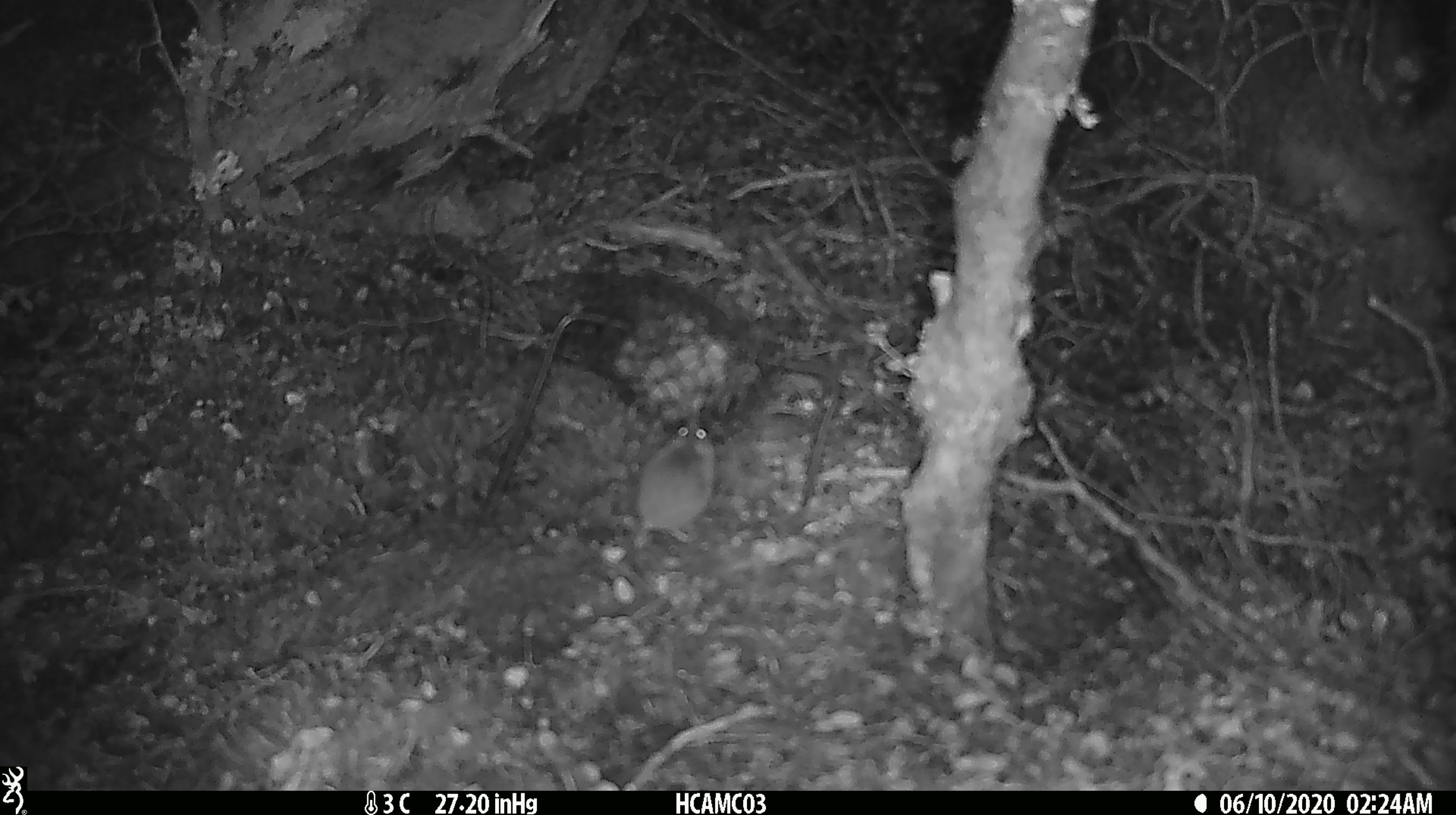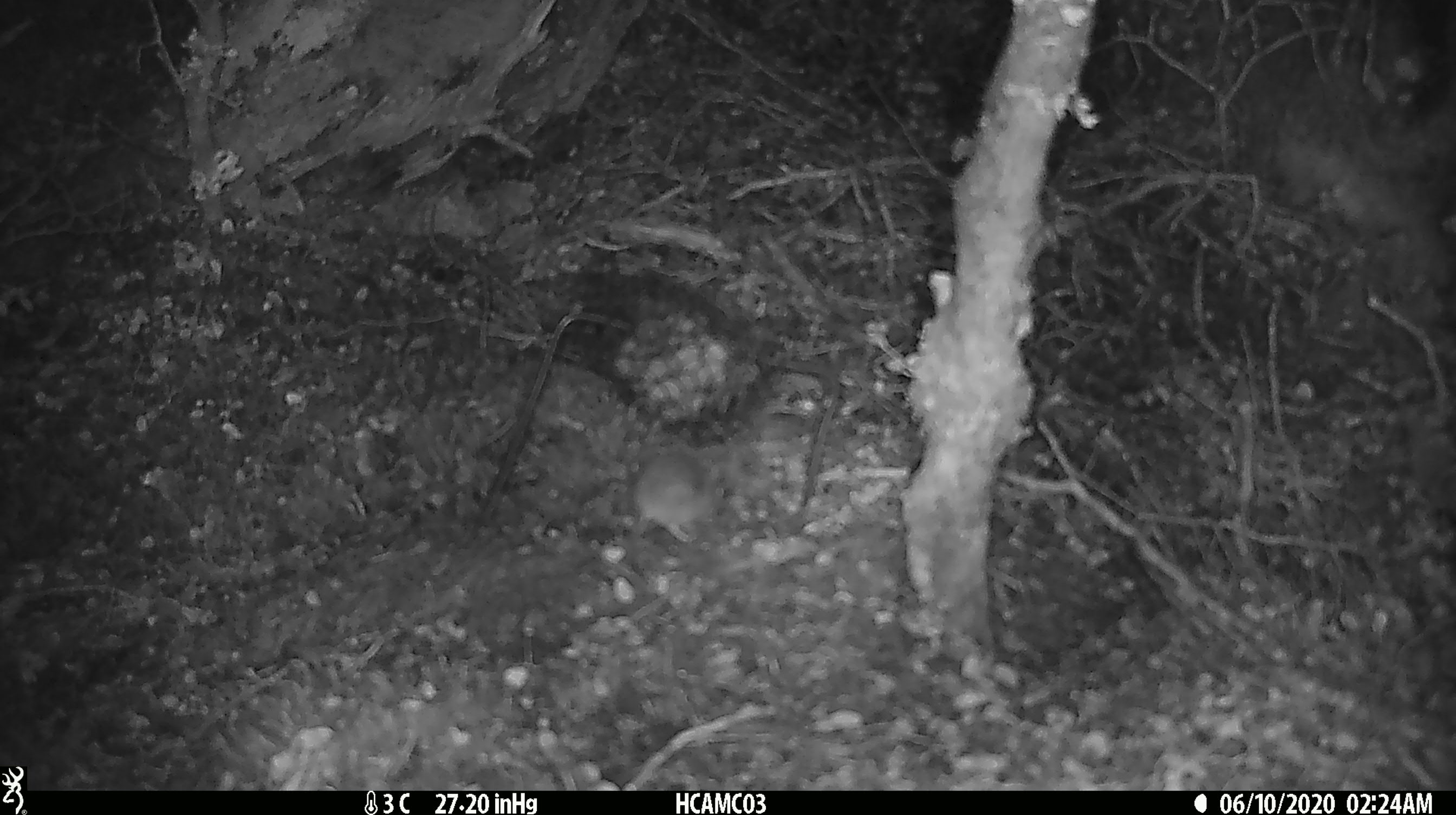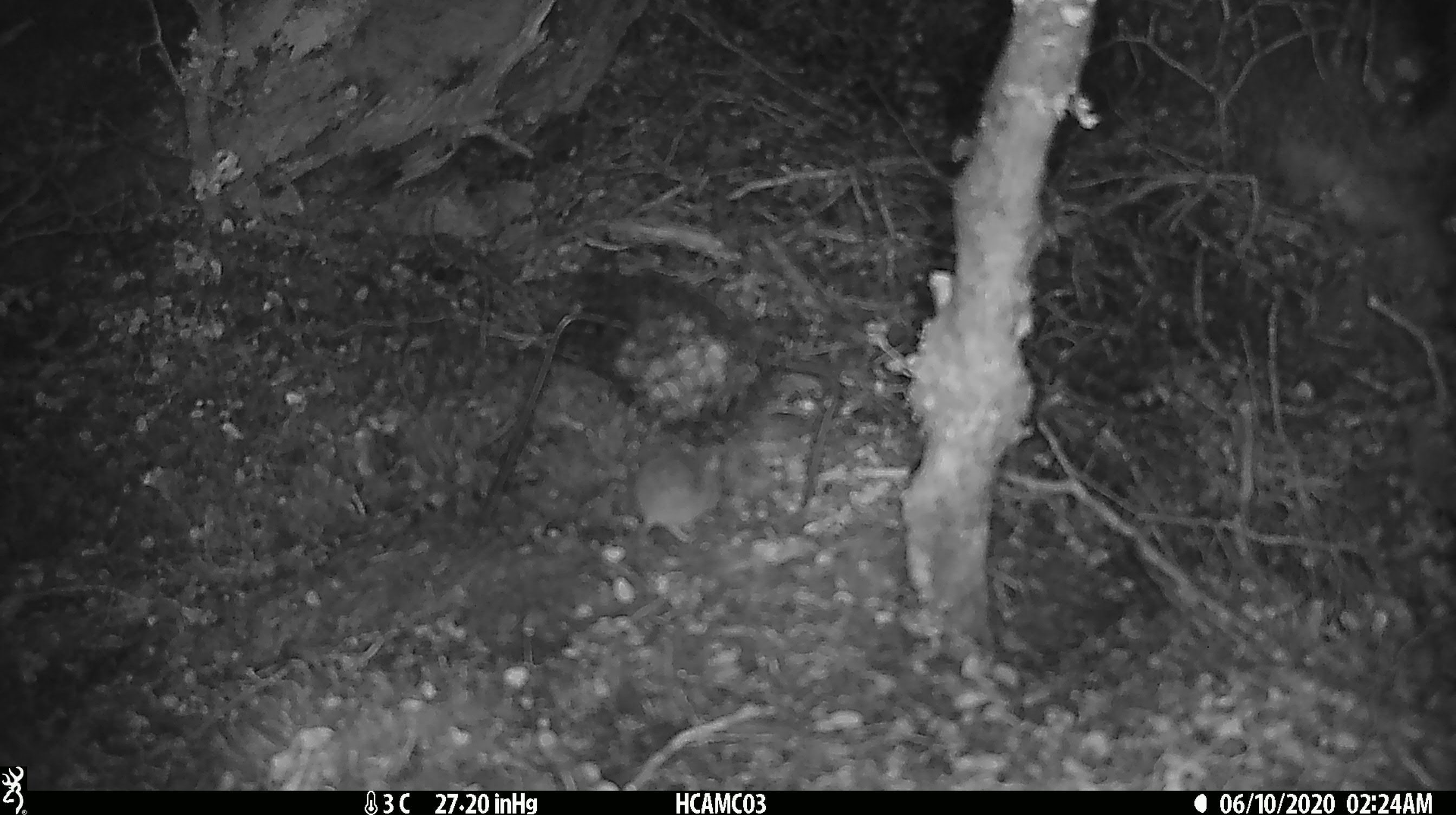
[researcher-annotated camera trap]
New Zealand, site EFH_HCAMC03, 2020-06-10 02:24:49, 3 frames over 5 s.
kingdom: Animalia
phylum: Chordata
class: Mammalia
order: Rodentia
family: Muridae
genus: Mus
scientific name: Mus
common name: mouse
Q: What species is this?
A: Mouse (Mus).